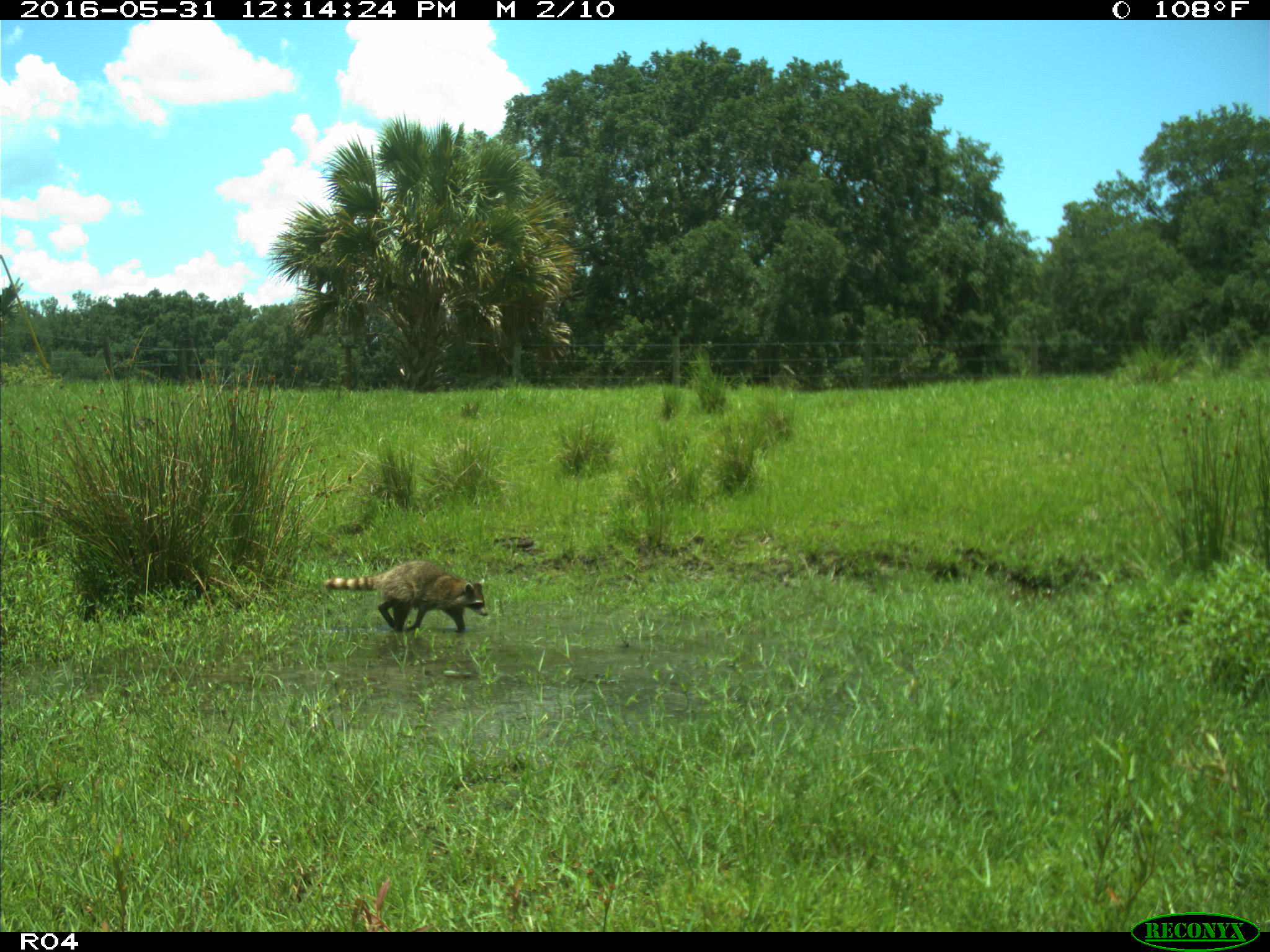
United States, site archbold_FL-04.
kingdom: Animalia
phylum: Chordata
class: Mammalia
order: Carnivora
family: Procyonidae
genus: Procyon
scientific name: Procyon lotor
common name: common raccoon